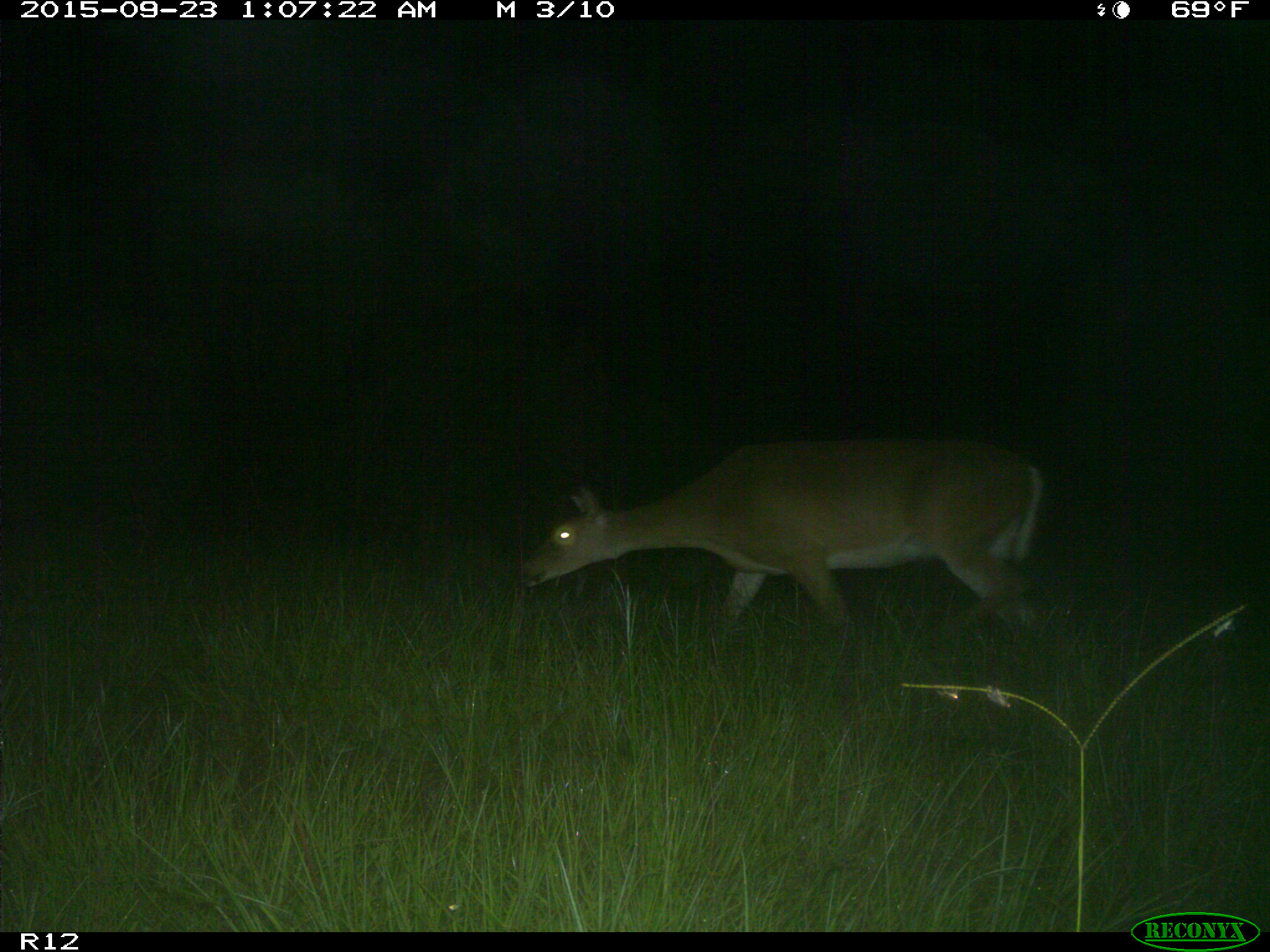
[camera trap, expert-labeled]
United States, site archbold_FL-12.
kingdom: Animalia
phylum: Chordata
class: Mammalia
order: Artiodactyla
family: Cervidae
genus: Odocoileus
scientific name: Odocoileus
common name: deer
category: unidentified deer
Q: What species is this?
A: Unidentified deer (deer) (Odocoileus).